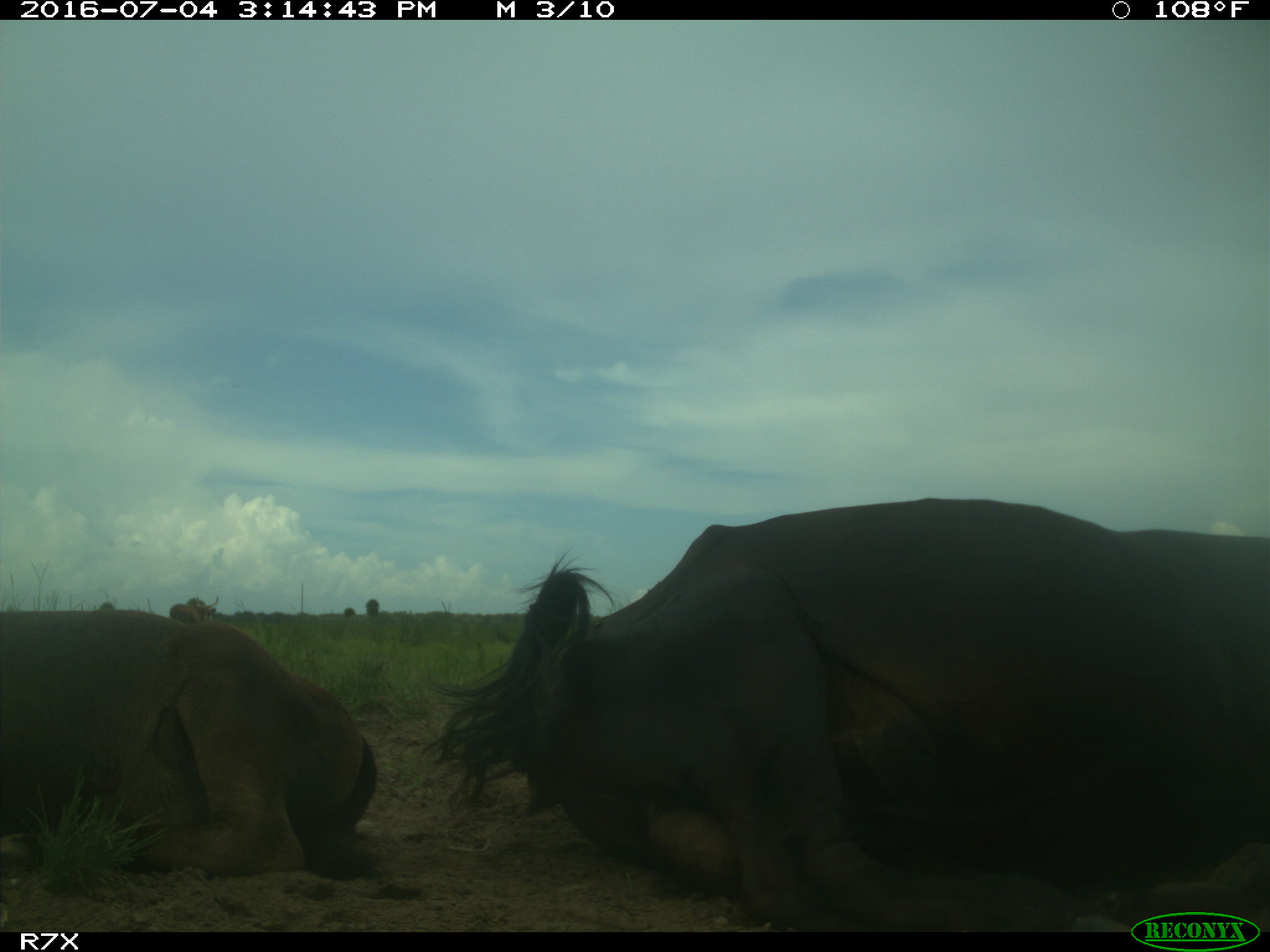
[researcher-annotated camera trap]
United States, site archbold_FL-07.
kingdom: Animalia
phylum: Chordata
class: Mammalia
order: Artiodactyla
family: Bovidae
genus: Bos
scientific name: Bos taurus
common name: domestic cow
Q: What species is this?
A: Bos taurus (domestic cow).